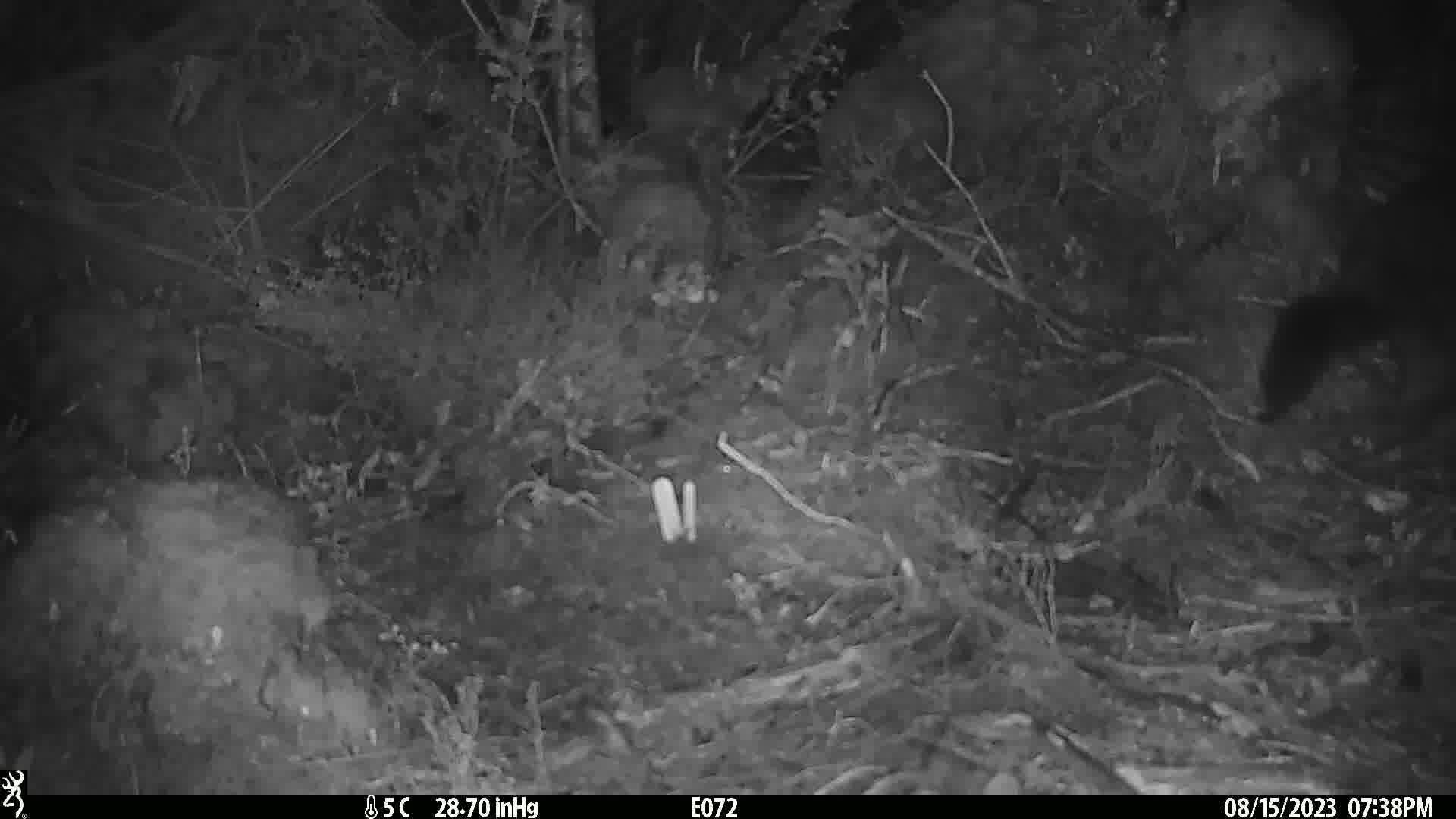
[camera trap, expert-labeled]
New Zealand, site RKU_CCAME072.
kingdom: Animalia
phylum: Chordata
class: Mammalia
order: Diprotodontia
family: Phalangeridae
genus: Trichosurus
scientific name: Trichosurus vulpecula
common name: common brushtail possum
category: possum